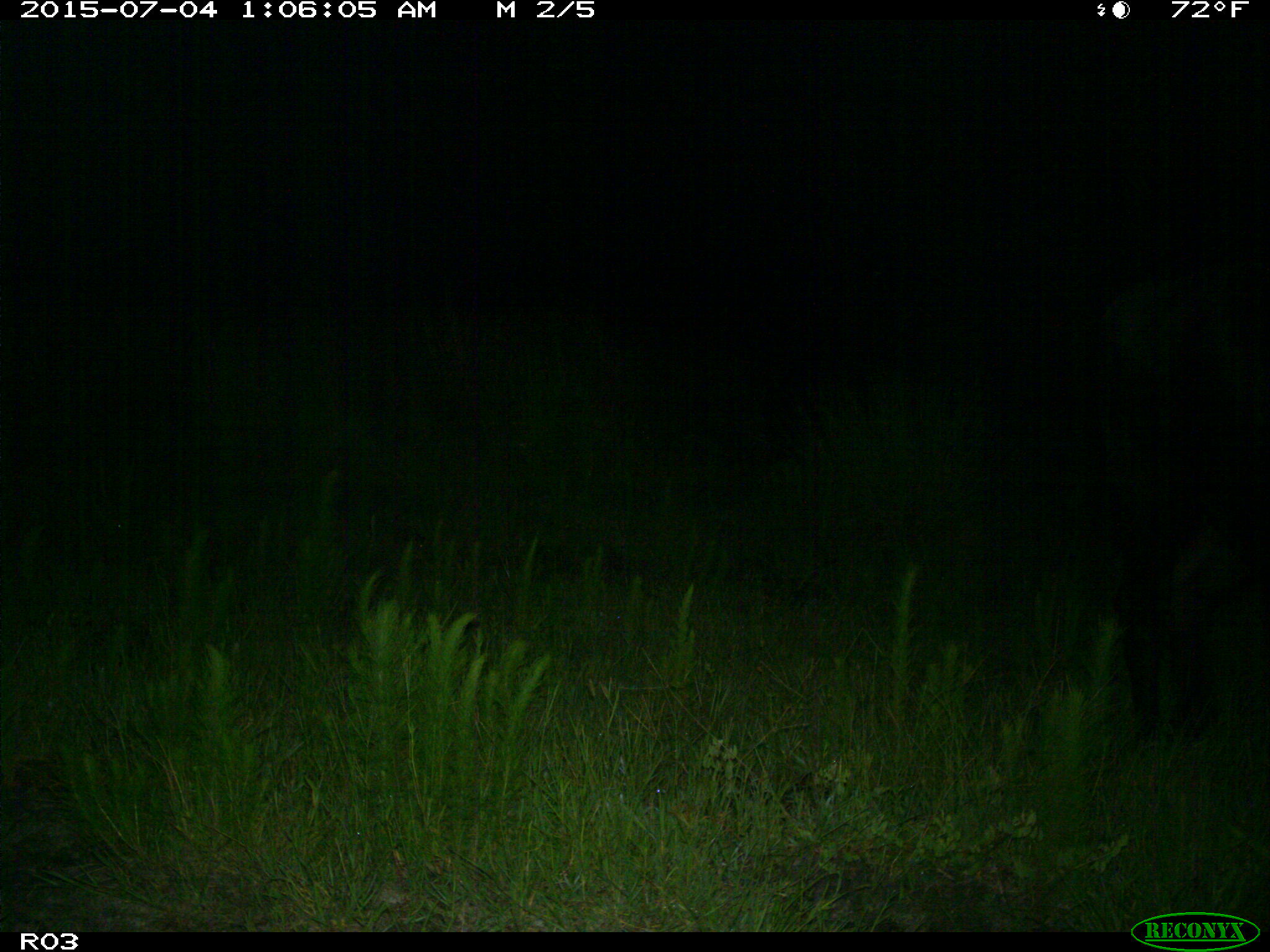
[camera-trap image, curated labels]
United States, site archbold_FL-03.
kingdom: Animalia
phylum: Chordata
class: Mammalia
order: Artiodactyla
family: Bovidae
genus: Bos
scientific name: Bos taurus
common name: domestic cow